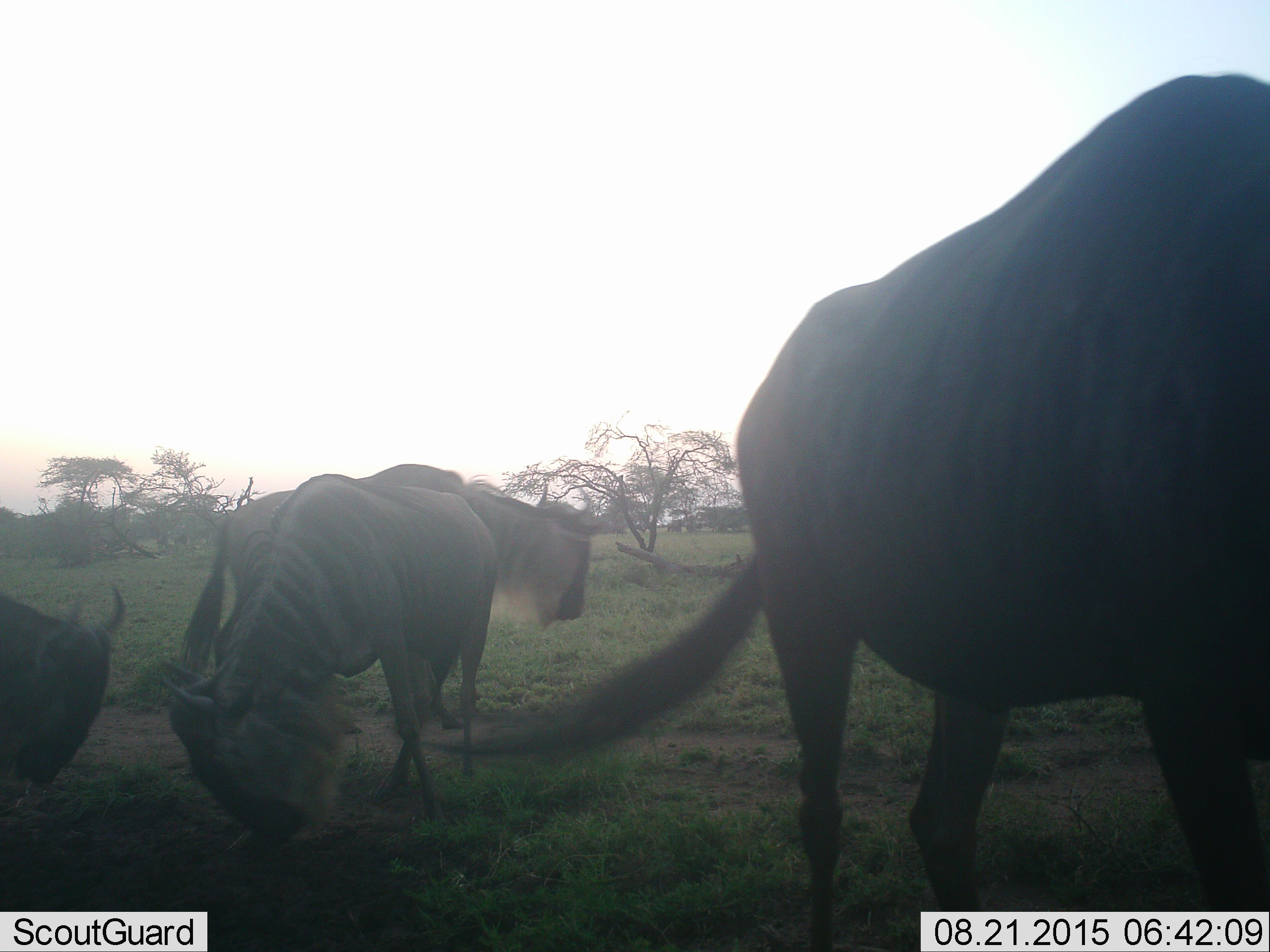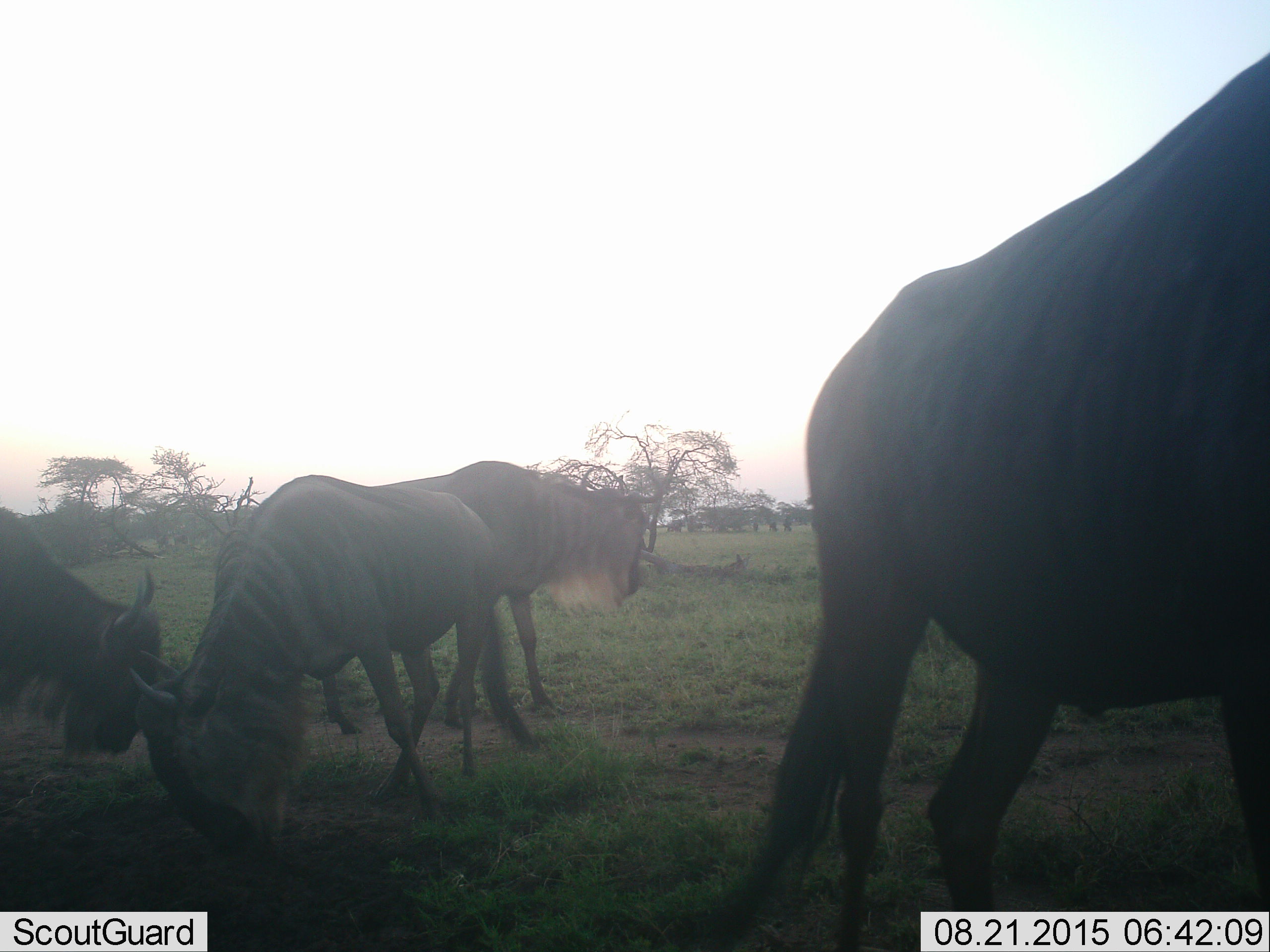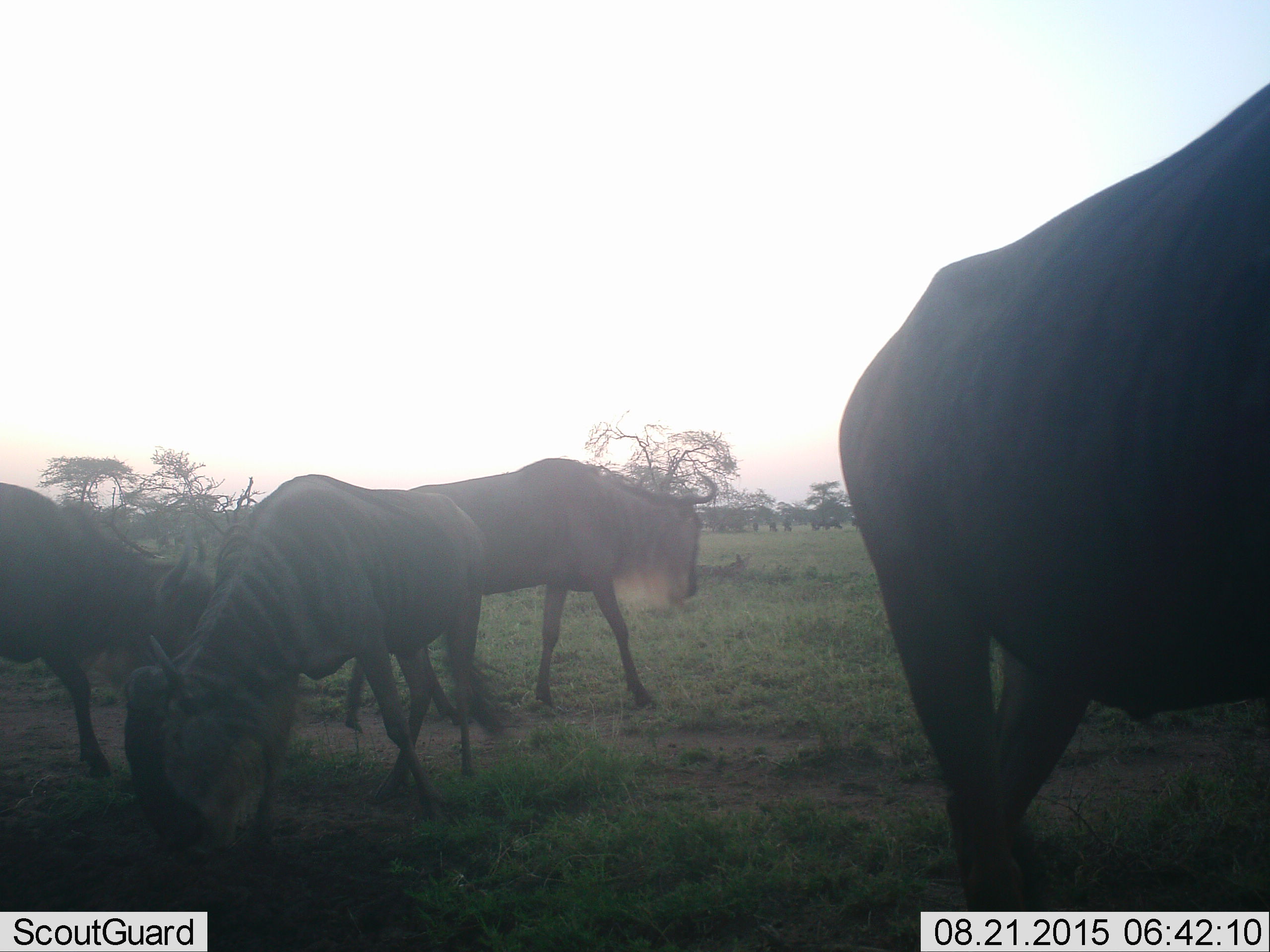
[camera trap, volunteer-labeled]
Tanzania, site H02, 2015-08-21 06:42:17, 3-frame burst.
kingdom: Animalia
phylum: Chordata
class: Mammalia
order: Artiodactyla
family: Bovidae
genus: Connochaetes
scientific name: Connochaetes taurinus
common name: blue wildebeest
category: wildebeest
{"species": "wildebeest (blue wildebeest) (Connochaetes taurinus)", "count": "4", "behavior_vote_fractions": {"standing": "90%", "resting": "0%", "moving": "30%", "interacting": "10%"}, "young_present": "0%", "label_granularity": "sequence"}